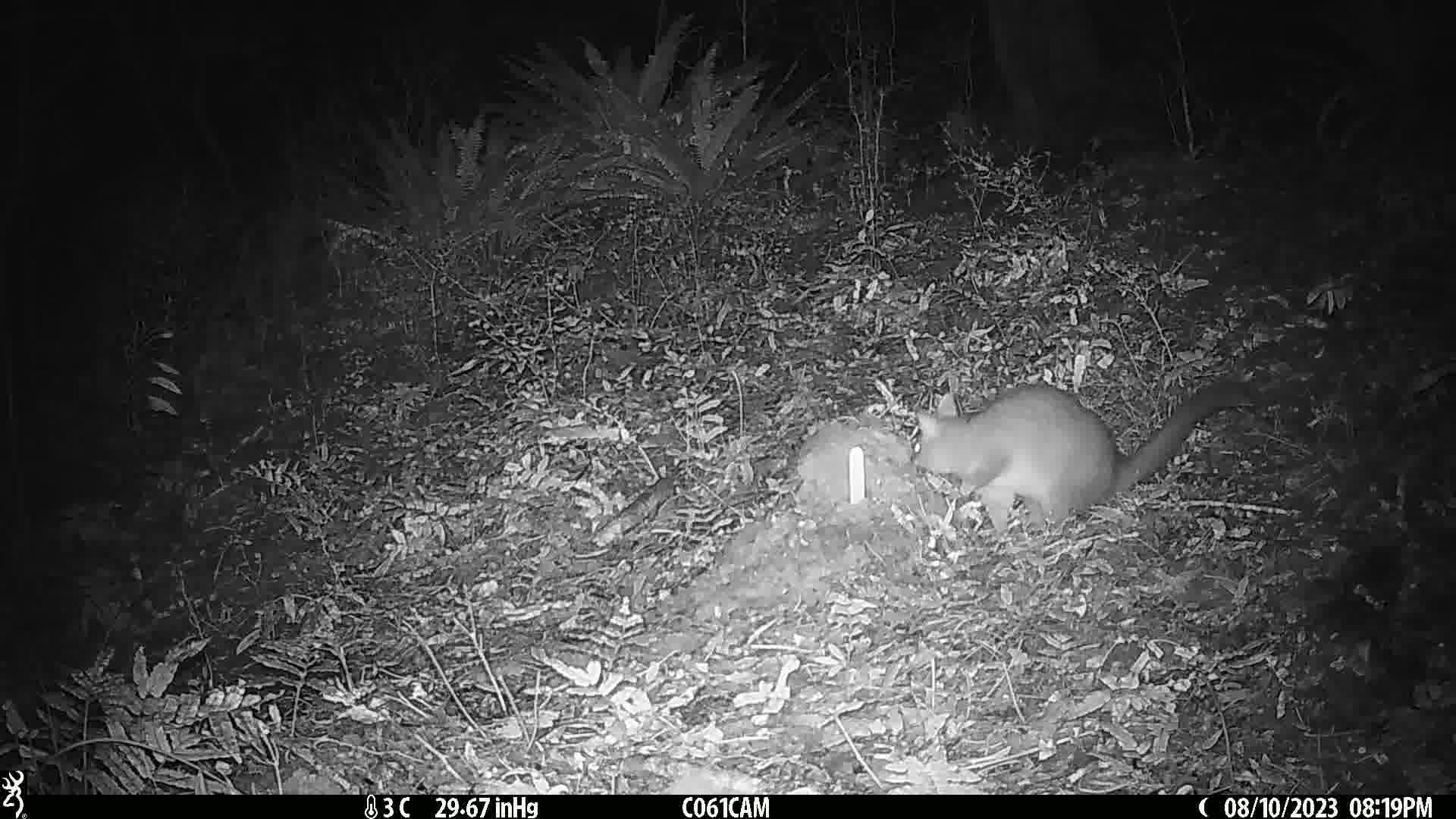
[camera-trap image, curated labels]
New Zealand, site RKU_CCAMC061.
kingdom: Animalia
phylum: Chordata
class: Mammalia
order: Diprotodontia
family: Phalangeridae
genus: Trichosurus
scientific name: Trichosurus vulpecula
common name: common brushtail possum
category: possum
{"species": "possum (common brushtail possum) (Trichosurus vulpecula)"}